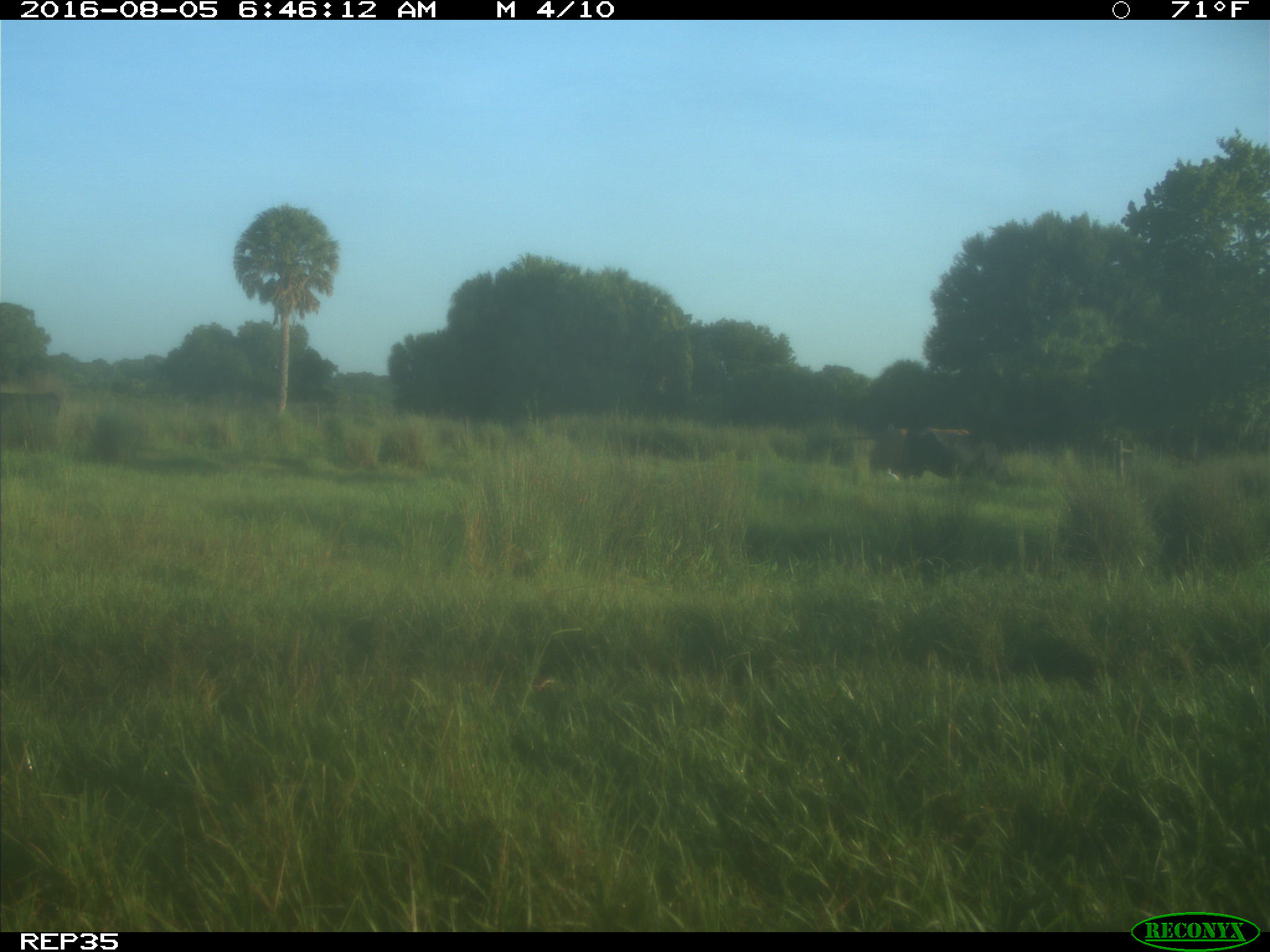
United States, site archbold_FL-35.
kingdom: Animalia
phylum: Chordata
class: Mammalia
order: Artiodactyla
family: Bovidae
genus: Bos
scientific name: Bos taurus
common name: domestic cow